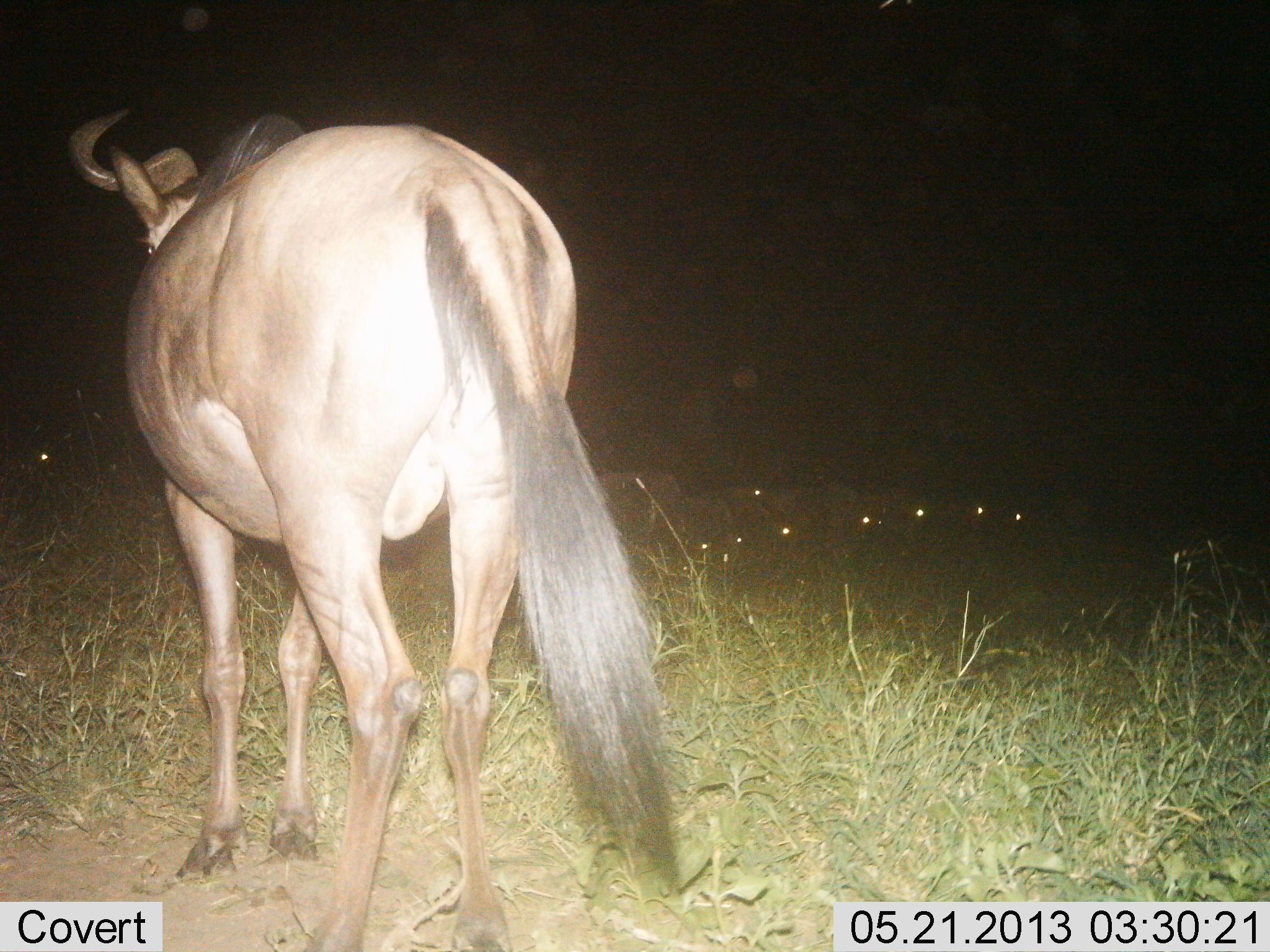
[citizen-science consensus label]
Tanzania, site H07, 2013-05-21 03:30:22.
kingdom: Animalia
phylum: Chordata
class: Mammalia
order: Artiodactyla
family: Bovidae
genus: Connochaetes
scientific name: Connochaetes taurinus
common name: blue wildebeest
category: wildebeest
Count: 1.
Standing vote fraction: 80%.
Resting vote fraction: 17%.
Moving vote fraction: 20%.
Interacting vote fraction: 3%.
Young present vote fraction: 0%.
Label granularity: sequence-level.